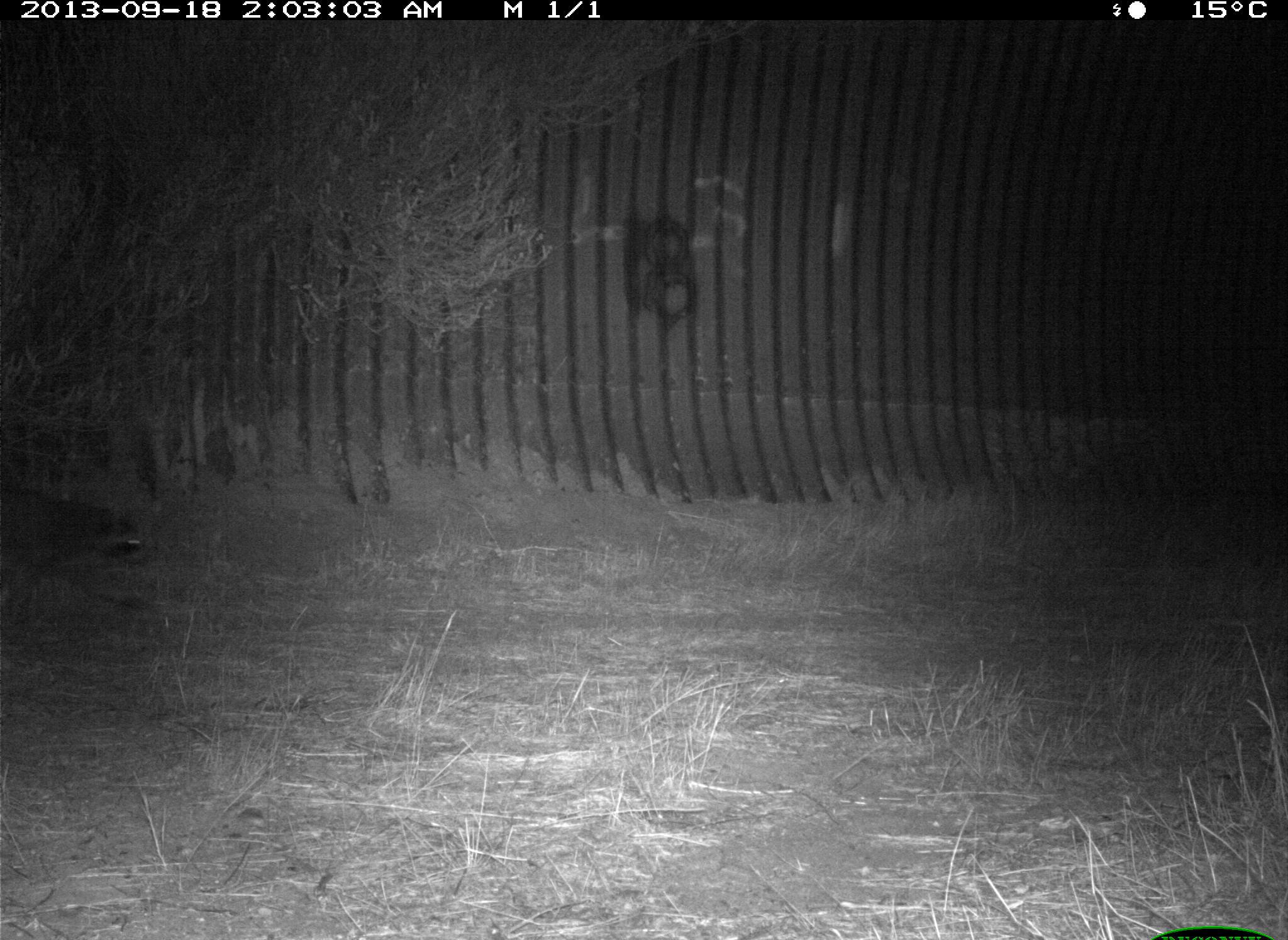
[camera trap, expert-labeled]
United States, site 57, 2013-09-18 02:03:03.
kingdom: Animalia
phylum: Chordata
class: Mammalia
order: Carnivora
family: Procyonidae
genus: Procyon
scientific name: Procyon lotor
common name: raccoon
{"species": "raccoon (Procyon lotor)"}